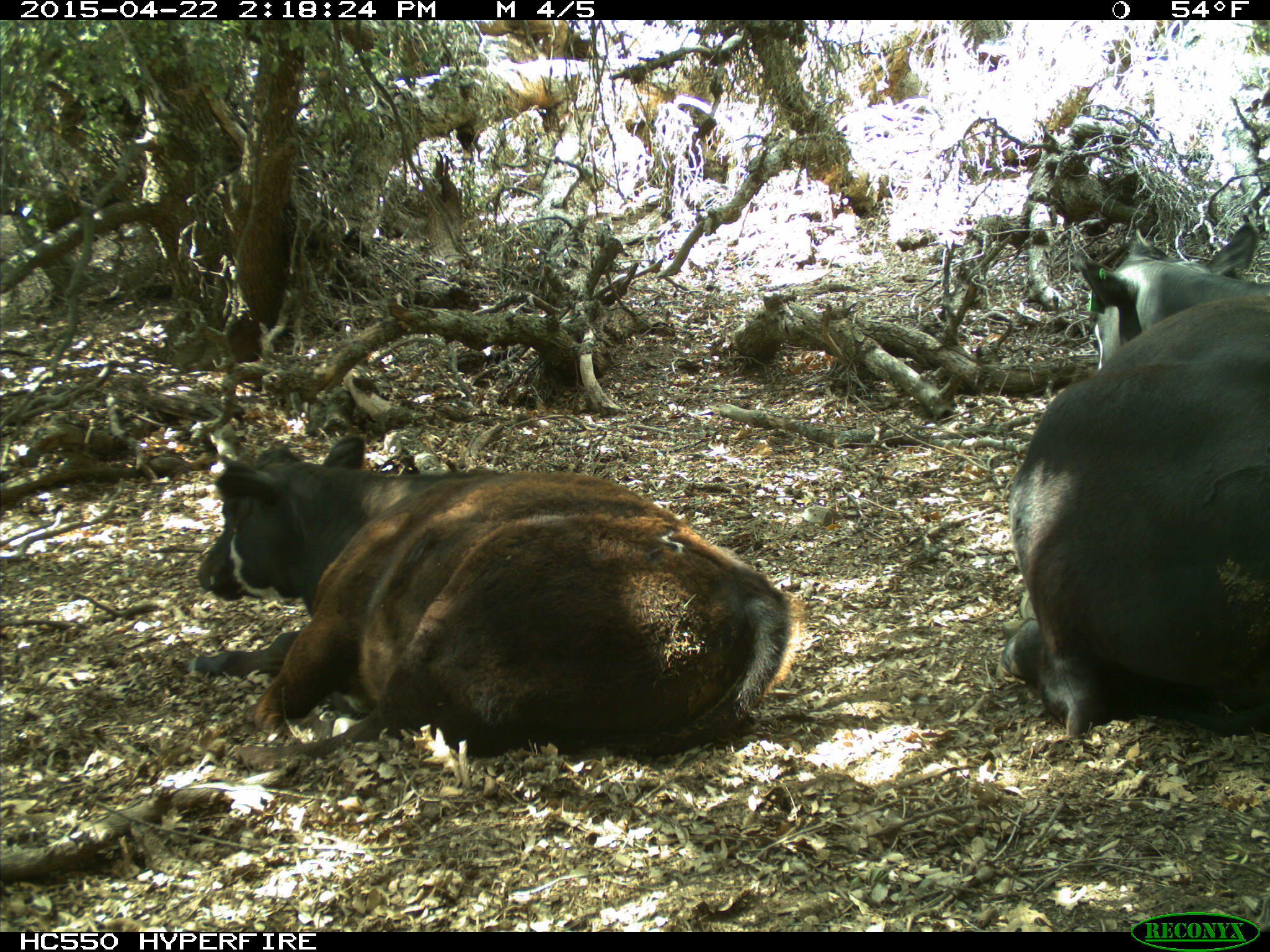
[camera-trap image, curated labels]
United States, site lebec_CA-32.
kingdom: Animalia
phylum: Chordata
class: Mammalia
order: Artiodactyla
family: Bovidae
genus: Bos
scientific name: Bos taurus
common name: domestic cow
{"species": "Bos taurus (domestic cow)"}